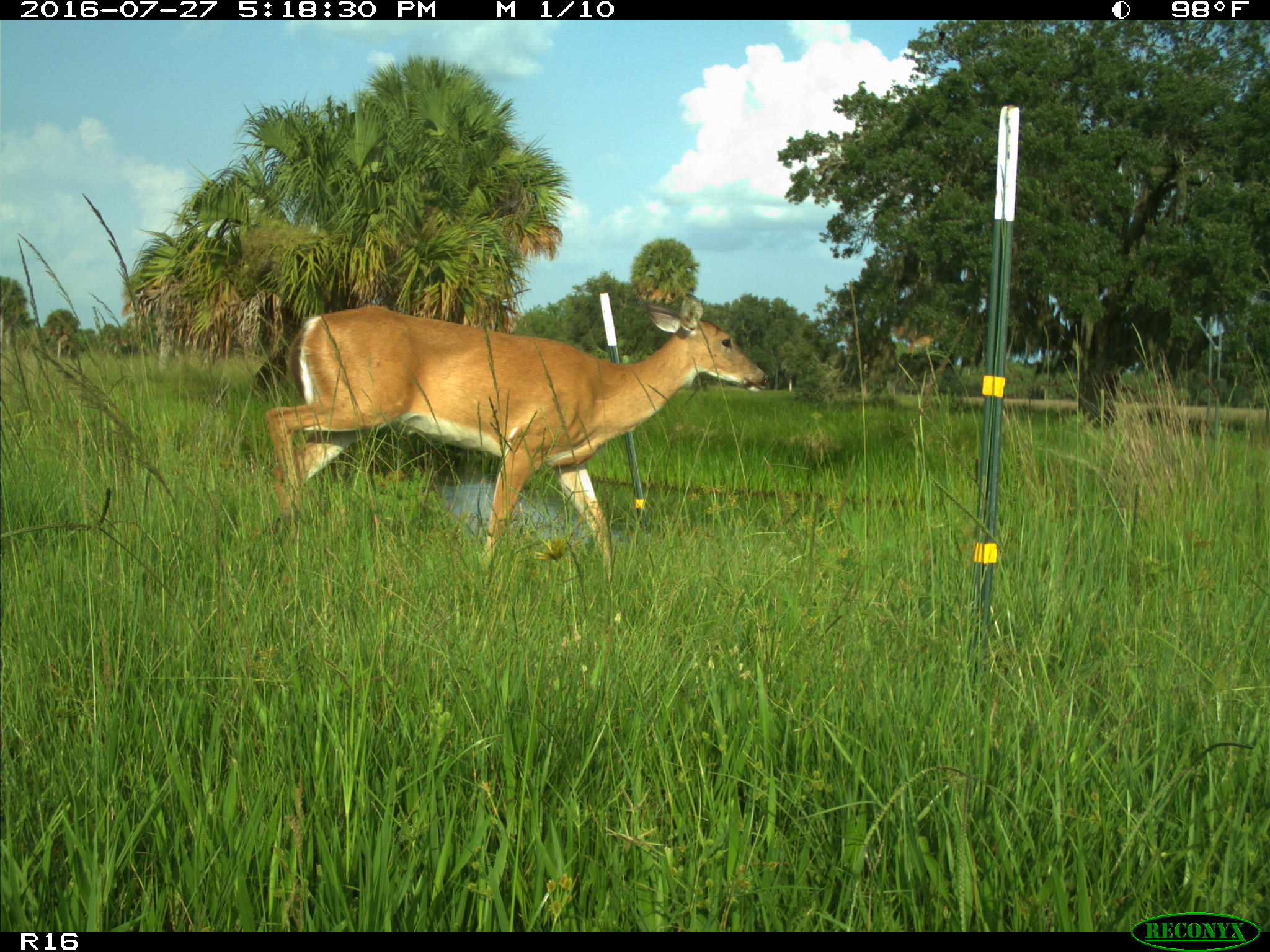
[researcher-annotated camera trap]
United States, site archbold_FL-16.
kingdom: Animalia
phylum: Chordata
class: Mammalia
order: Artiodactyla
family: Cervidae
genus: Odocoileus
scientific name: Odocoileus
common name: deer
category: unidentified deer